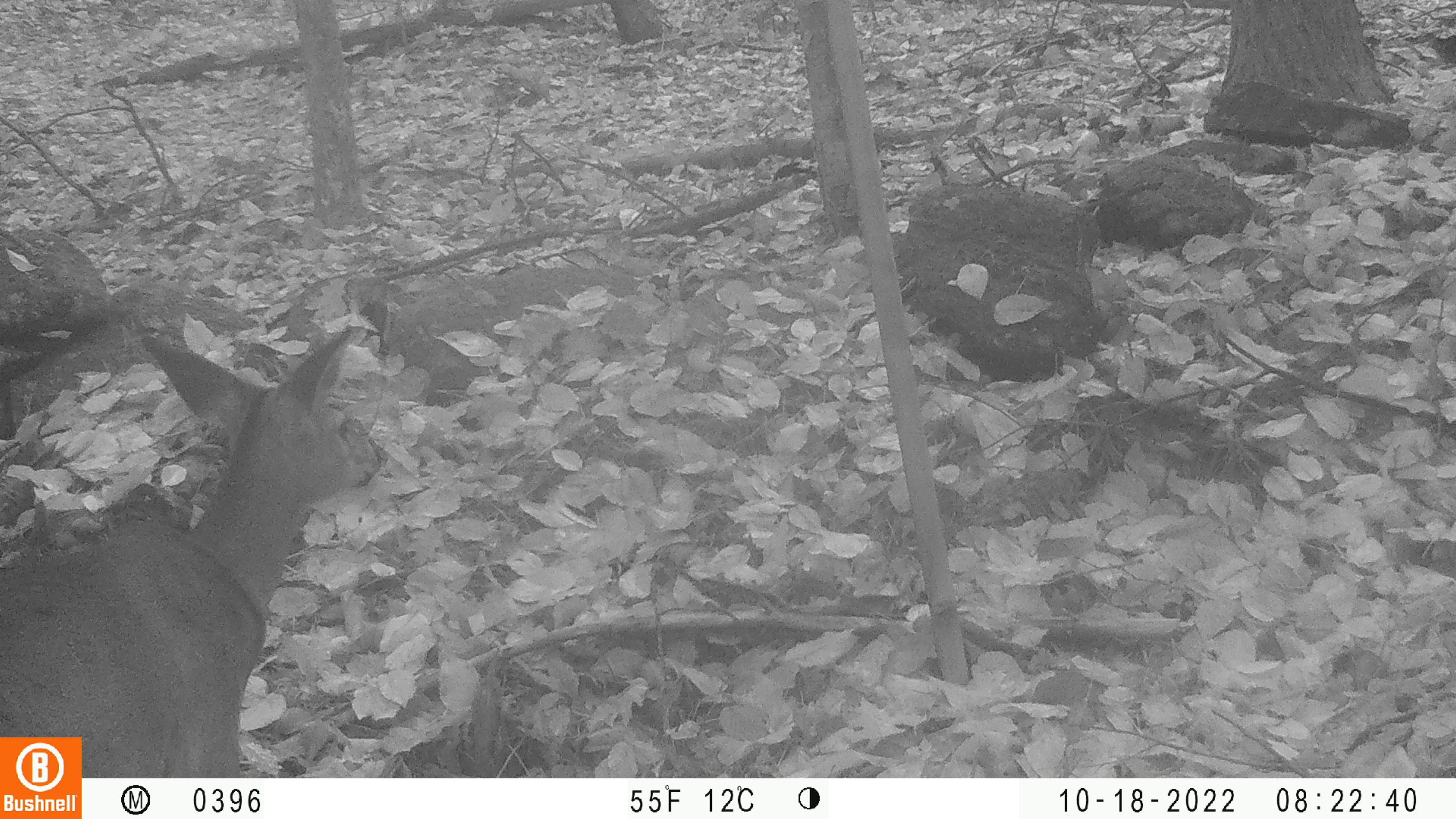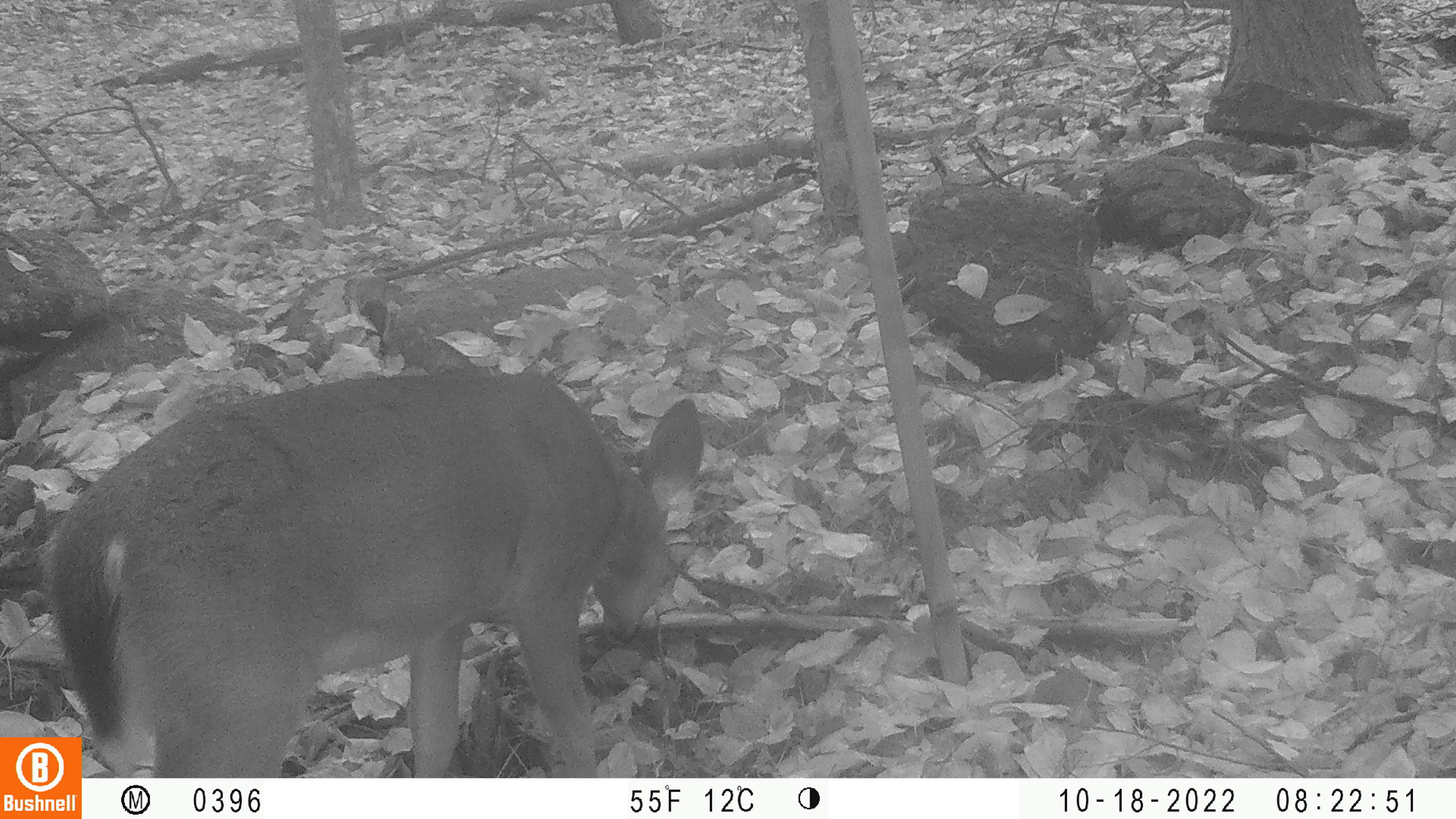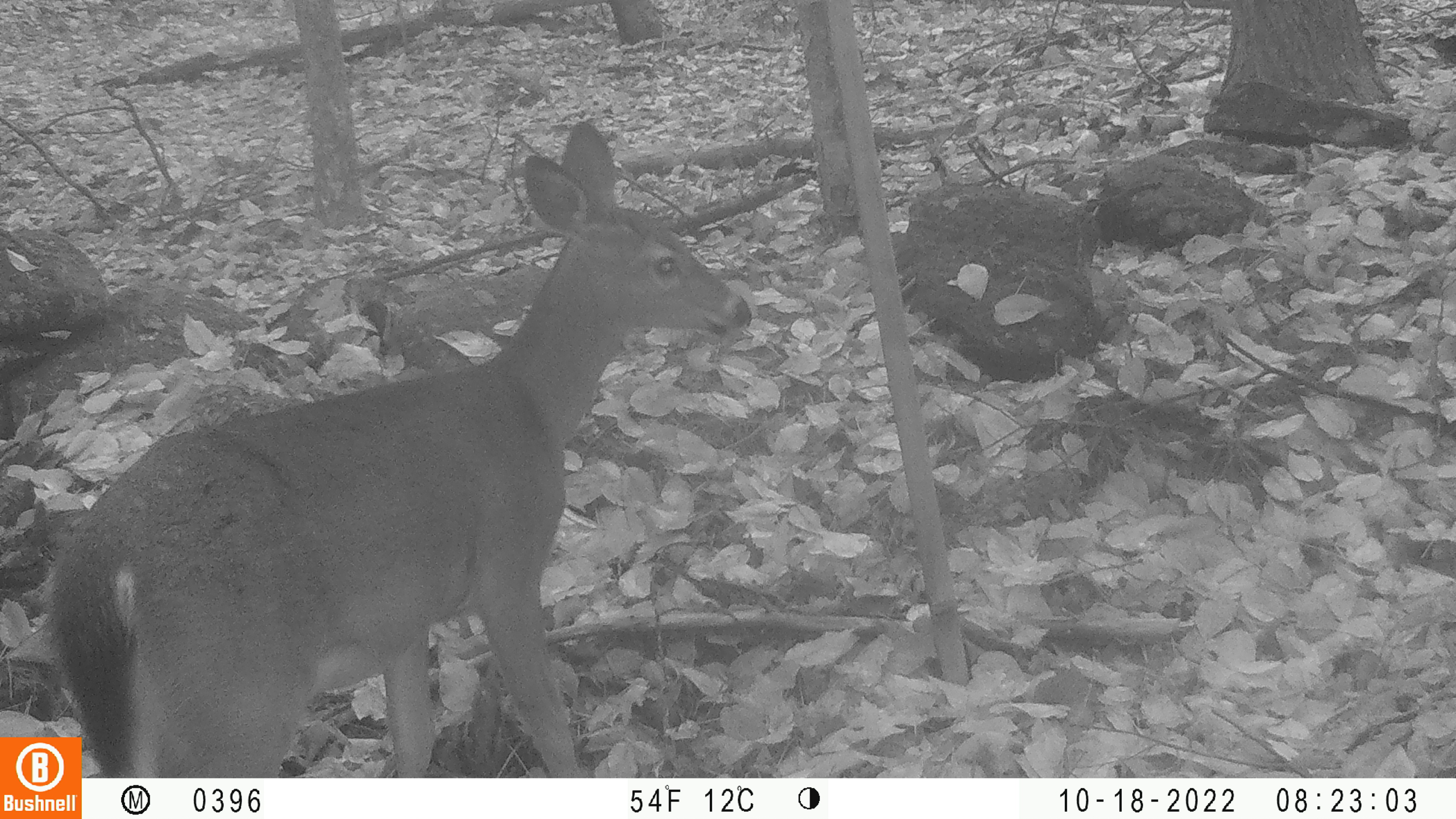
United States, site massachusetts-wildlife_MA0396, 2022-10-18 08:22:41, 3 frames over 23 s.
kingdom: Animalia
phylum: Chordata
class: Mammalia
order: Artiodactyla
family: Cervidae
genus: Odocoileus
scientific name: Odocoileus virginianus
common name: white-tailed deer